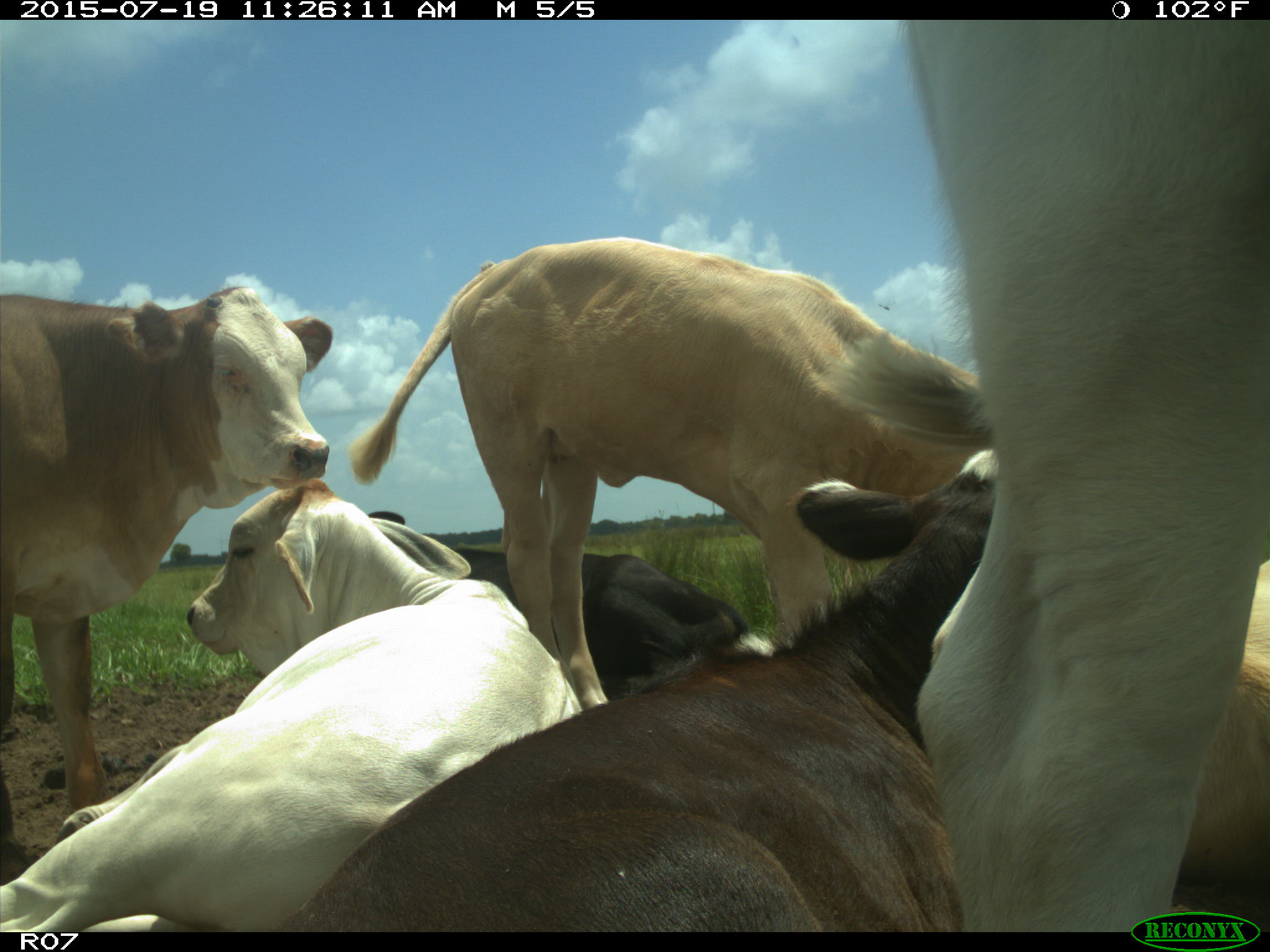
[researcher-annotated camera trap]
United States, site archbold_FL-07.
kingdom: Animalia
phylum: Chordata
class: Mammalia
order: Artiodactyla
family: Bovidae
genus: Bos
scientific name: Bos taurus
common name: domestic cow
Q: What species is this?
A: Bos taurus (domestic cow).